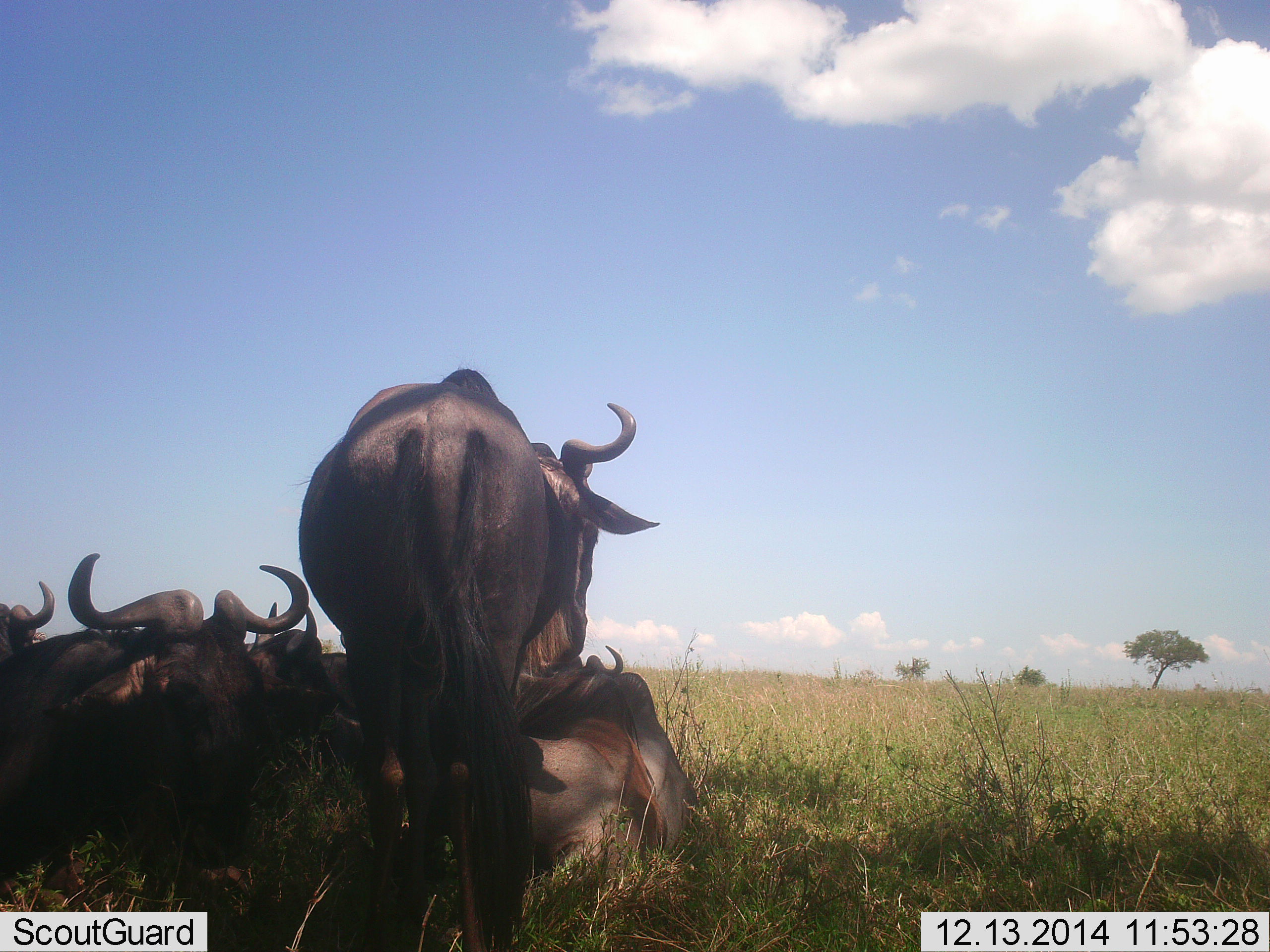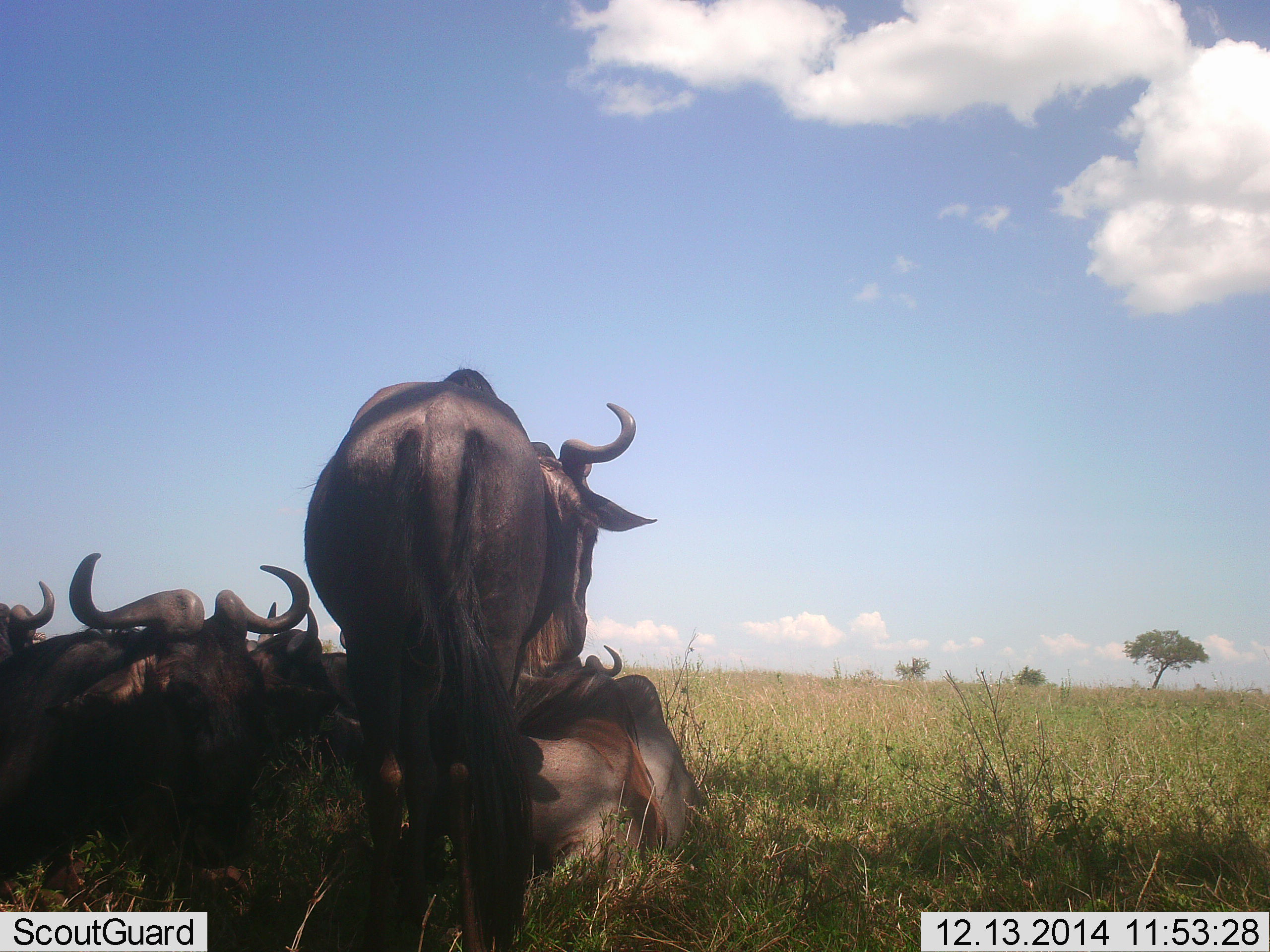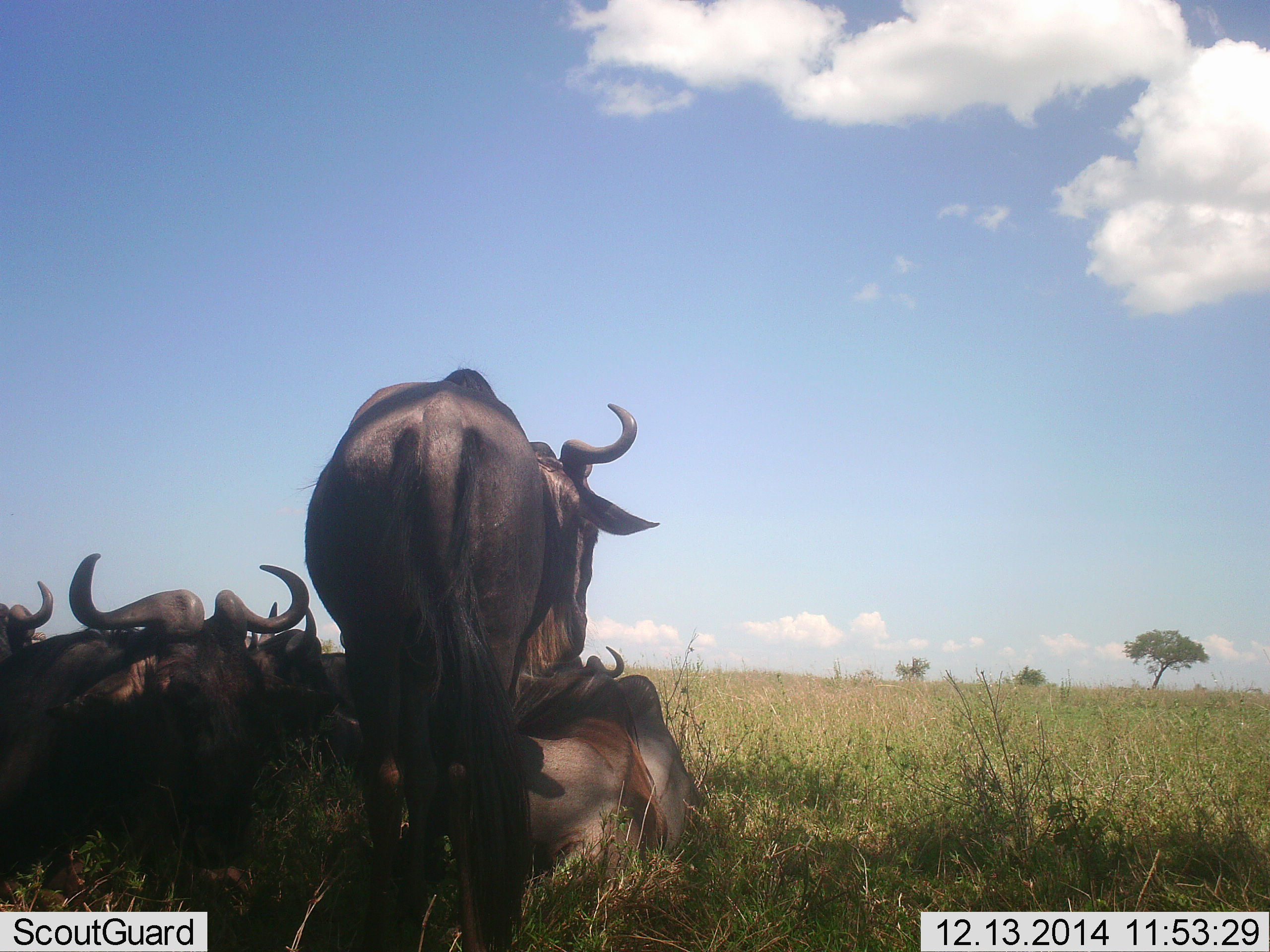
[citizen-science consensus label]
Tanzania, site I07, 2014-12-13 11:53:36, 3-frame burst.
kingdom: Animalia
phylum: Chordata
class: Mammalia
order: Artiodactyla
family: Bovidae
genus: Connochaetes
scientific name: Connochaetes taurinus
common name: blue wildebeest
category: wildebeest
Wildebeest (blue wildebeest) (Connochaetes taurinus), count 6. Behavior (volunteer vote fractions): standing 70%, resting 100%, moving 0%, interacting 10%. Young present (vote fraction): 0%. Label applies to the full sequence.